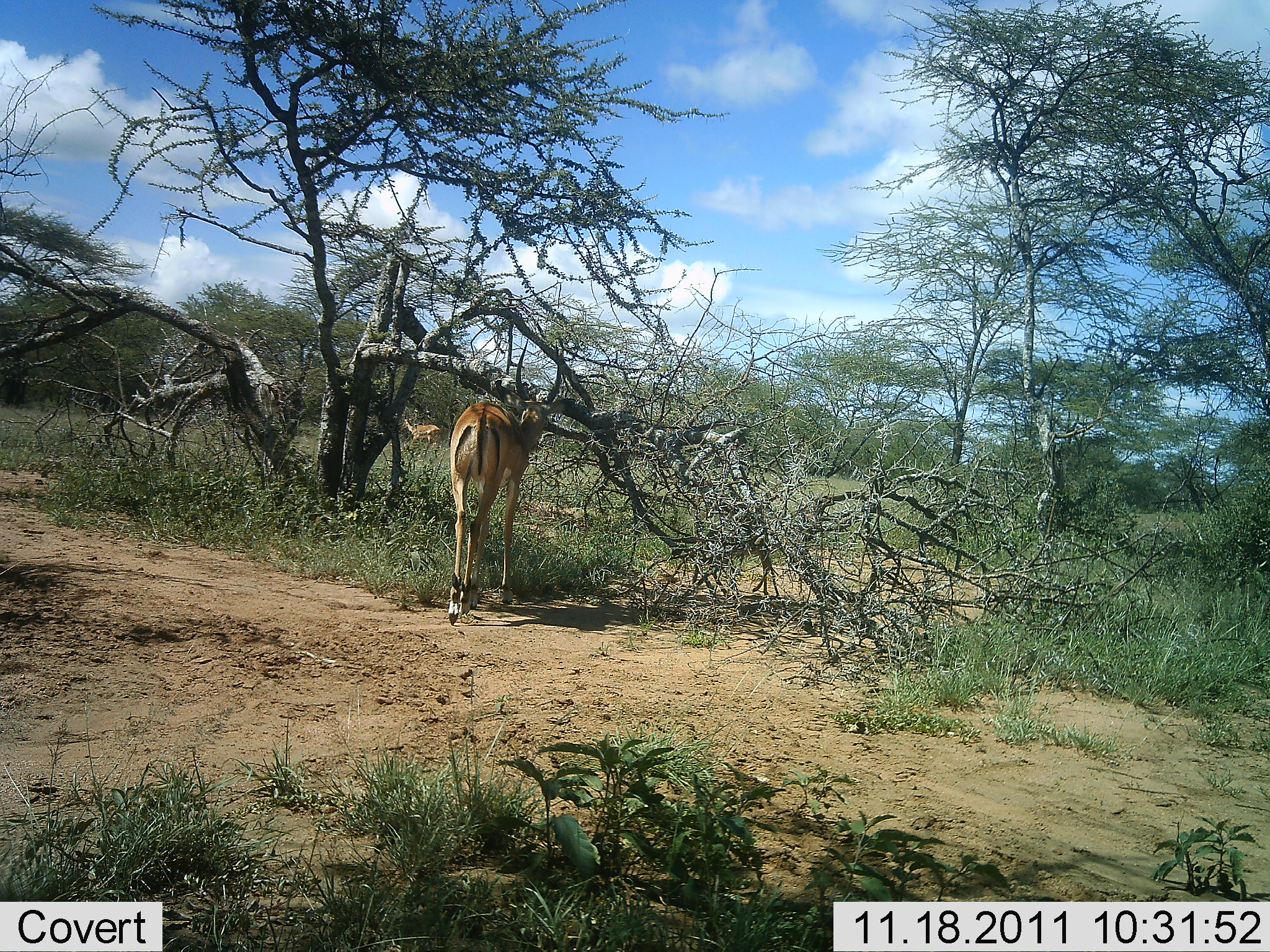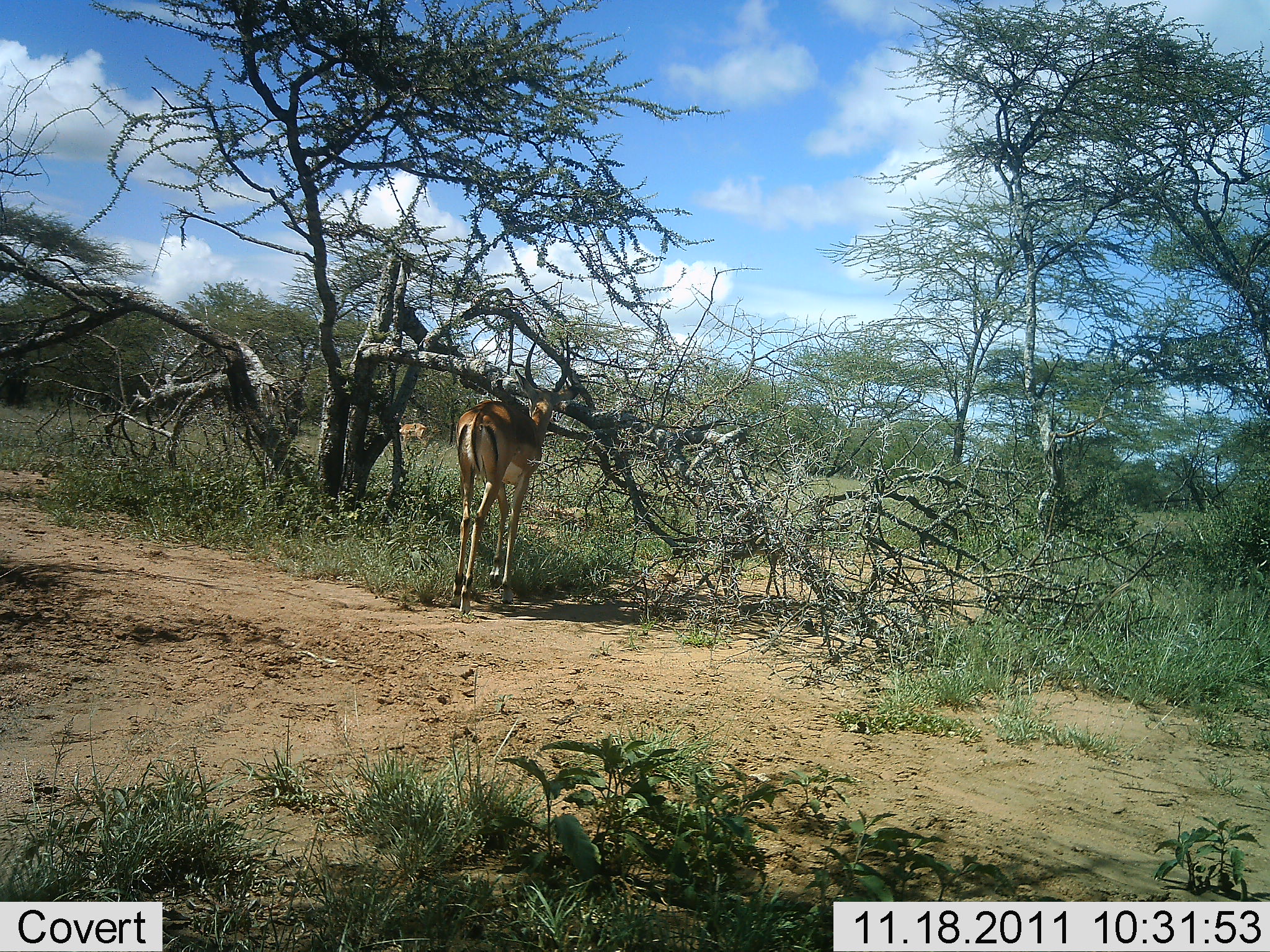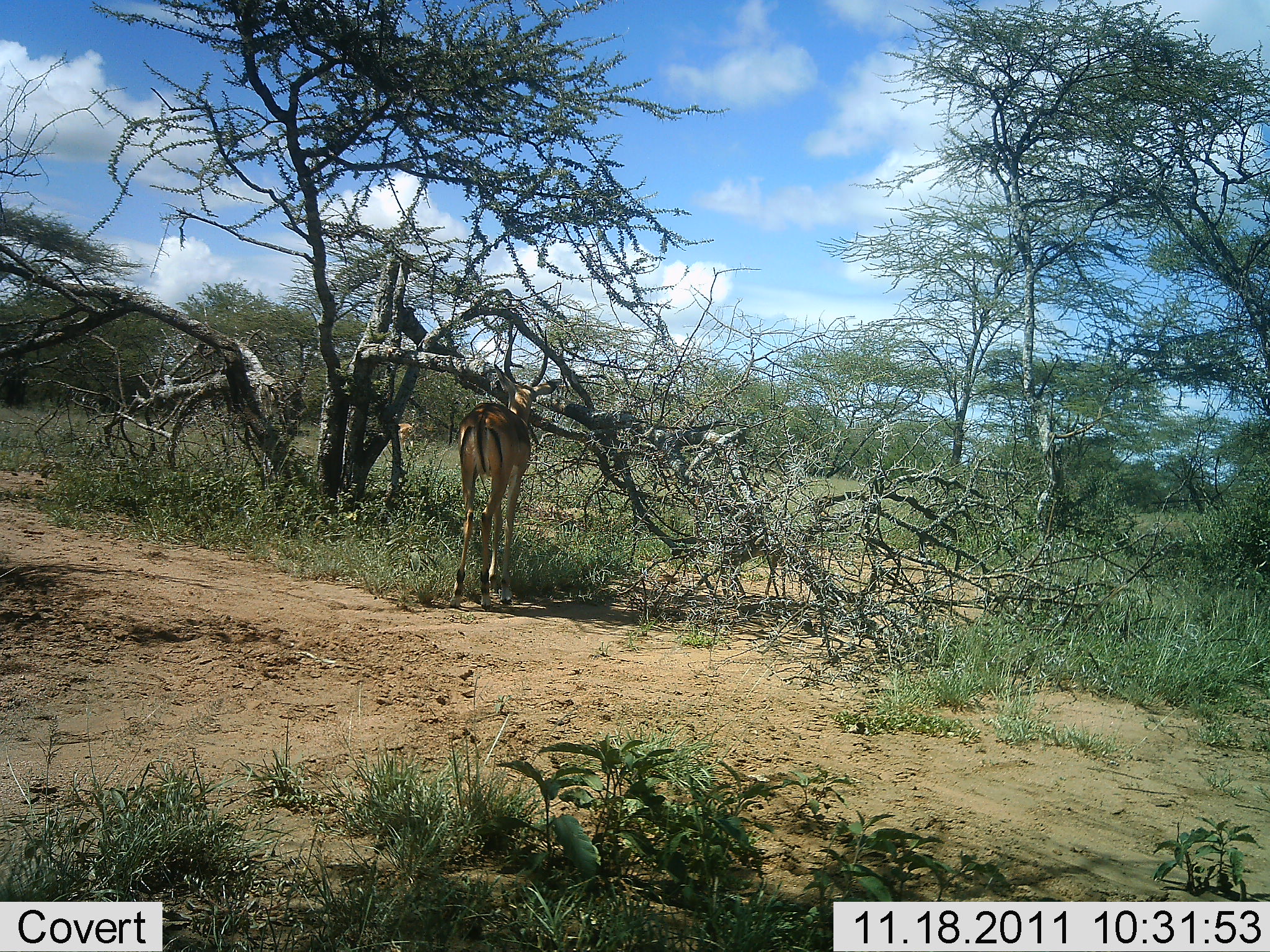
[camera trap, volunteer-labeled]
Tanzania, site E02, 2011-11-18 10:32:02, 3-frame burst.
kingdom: Animalia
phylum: Chordata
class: Mammalia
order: Artiodactyla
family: Bovidae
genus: Aepyceros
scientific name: Aepyceros melampus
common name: impala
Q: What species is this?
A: Impala (Aepyceros melampus).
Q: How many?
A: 2.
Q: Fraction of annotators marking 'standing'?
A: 25%.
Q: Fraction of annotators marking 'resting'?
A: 0%.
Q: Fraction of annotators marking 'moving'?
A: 92%.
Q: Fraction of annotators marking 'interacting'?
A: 0%.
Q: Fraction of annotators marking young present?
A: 8%.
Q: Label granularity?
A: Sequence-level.